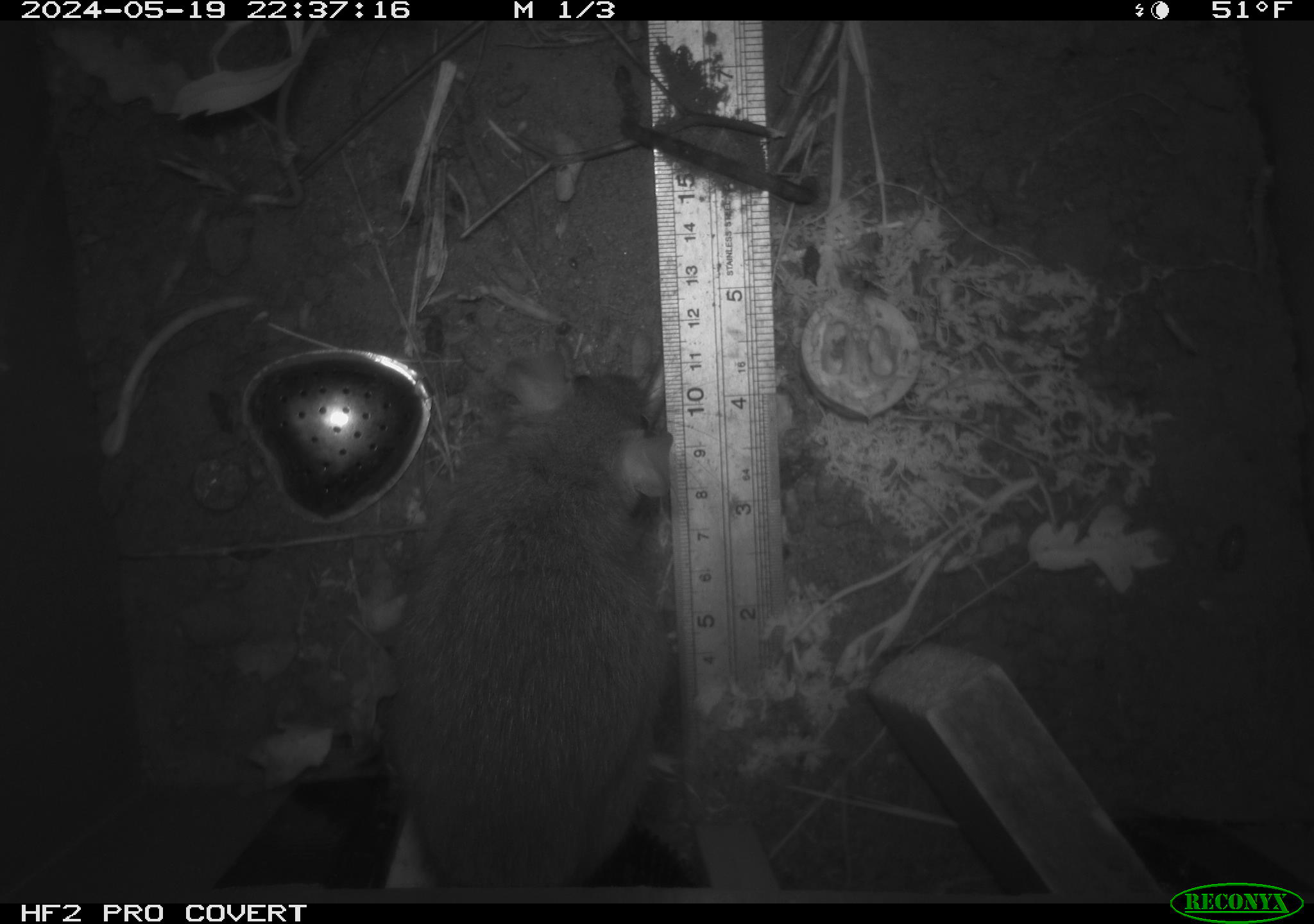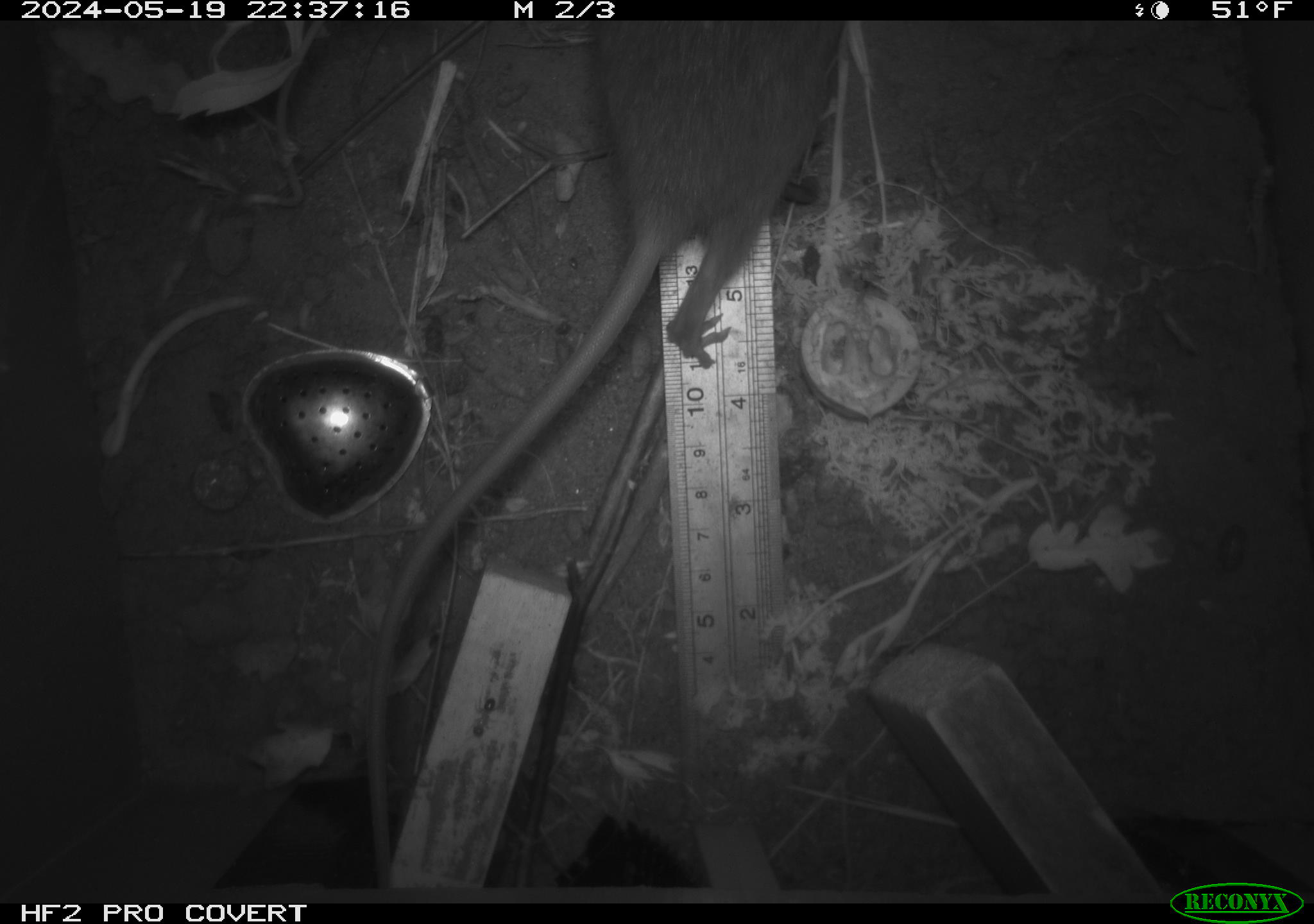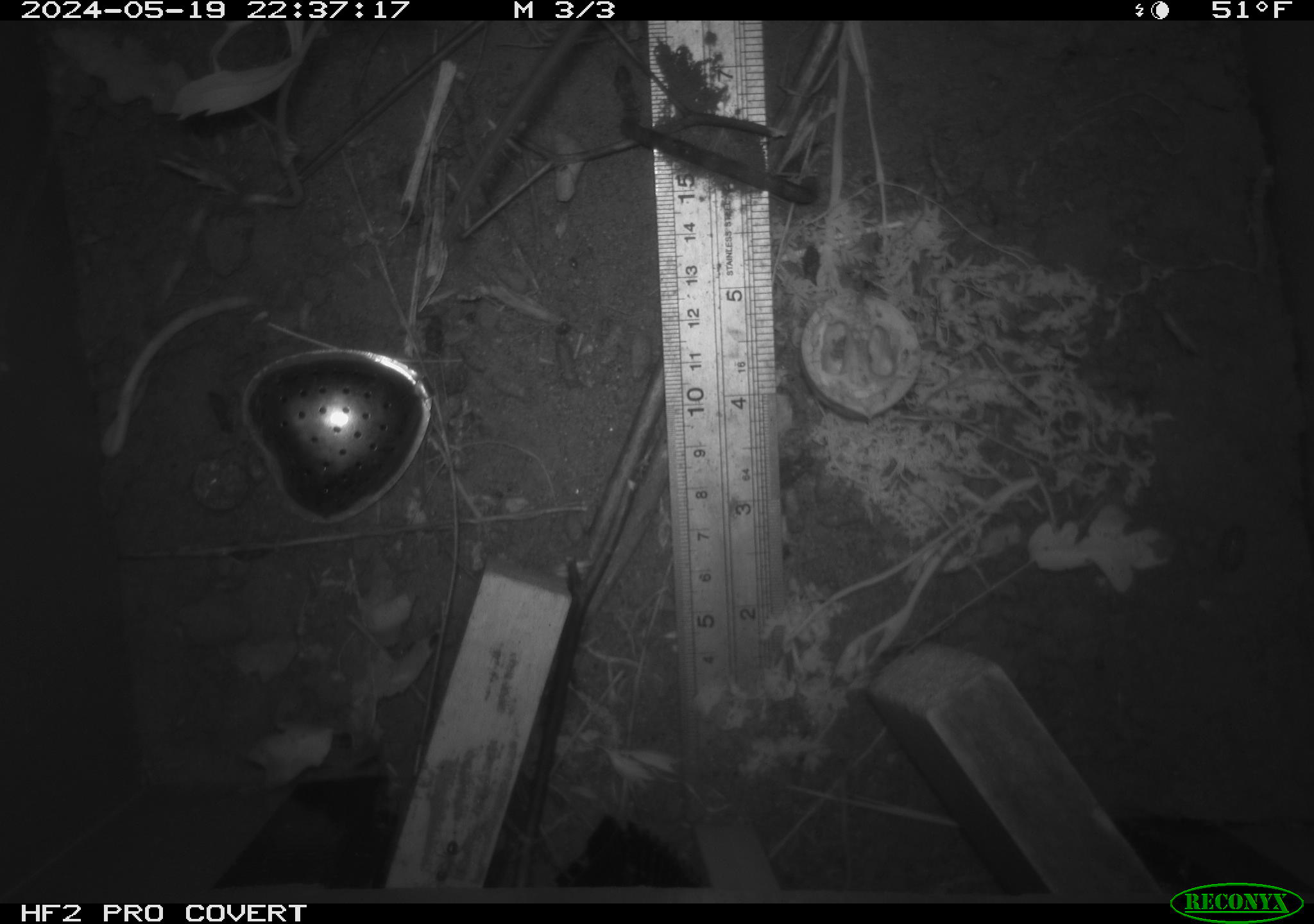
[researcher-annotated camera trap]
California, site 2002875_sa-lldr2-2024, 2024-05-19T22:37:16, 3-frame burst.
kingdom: Animalia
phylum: Chordata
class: Mammalia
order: Rodentia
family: Muridae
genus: Rattus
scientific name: Rattus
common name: rat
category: rattus species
Rattus species (rat) (Rattus).